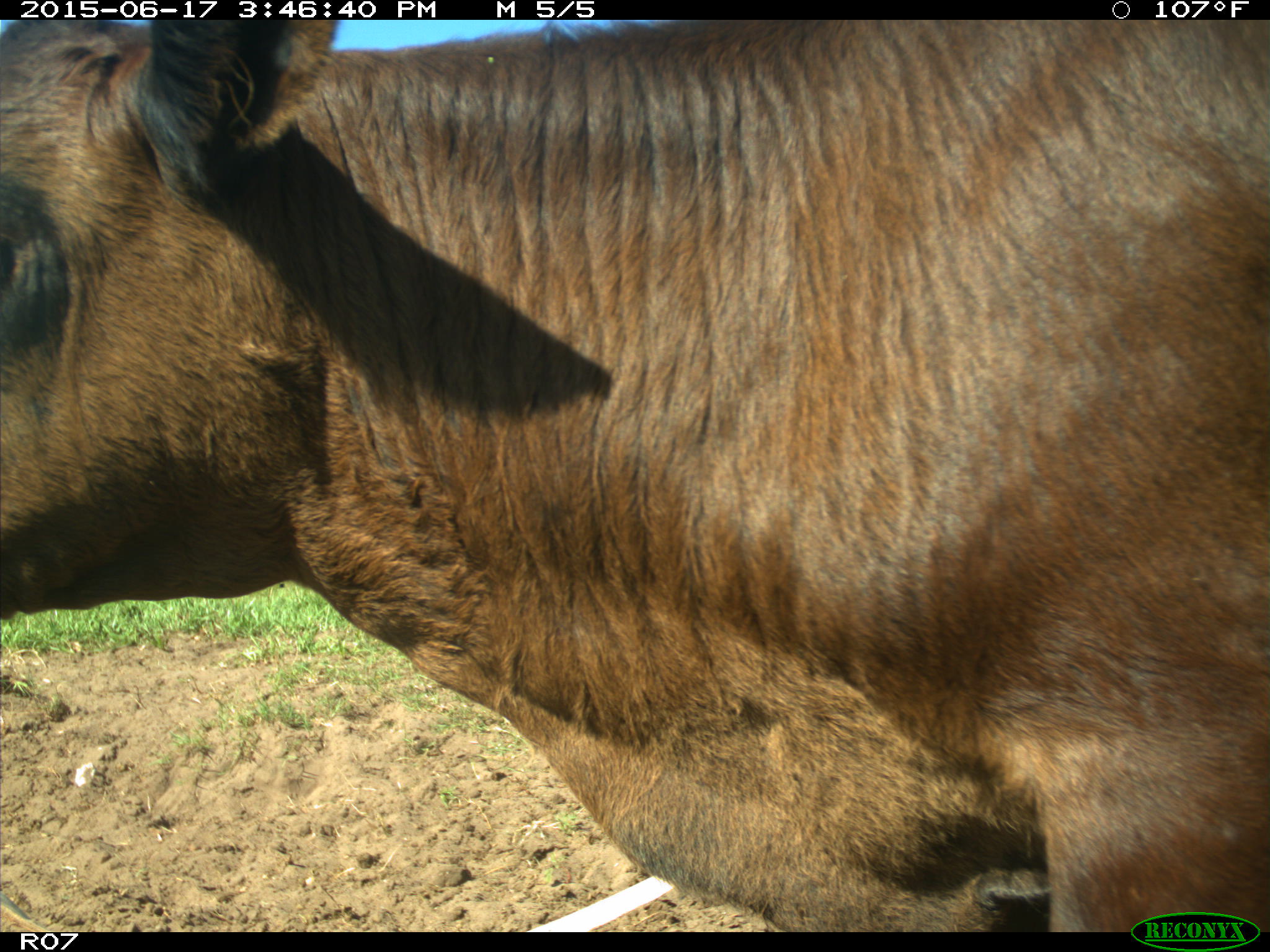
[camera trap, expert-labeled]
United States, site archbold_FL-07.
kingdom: Animalia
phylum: Chordata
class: Mammalia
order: Artiodactyla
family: Bovidae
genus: Bos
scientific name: Bos taurus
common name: domestic cow